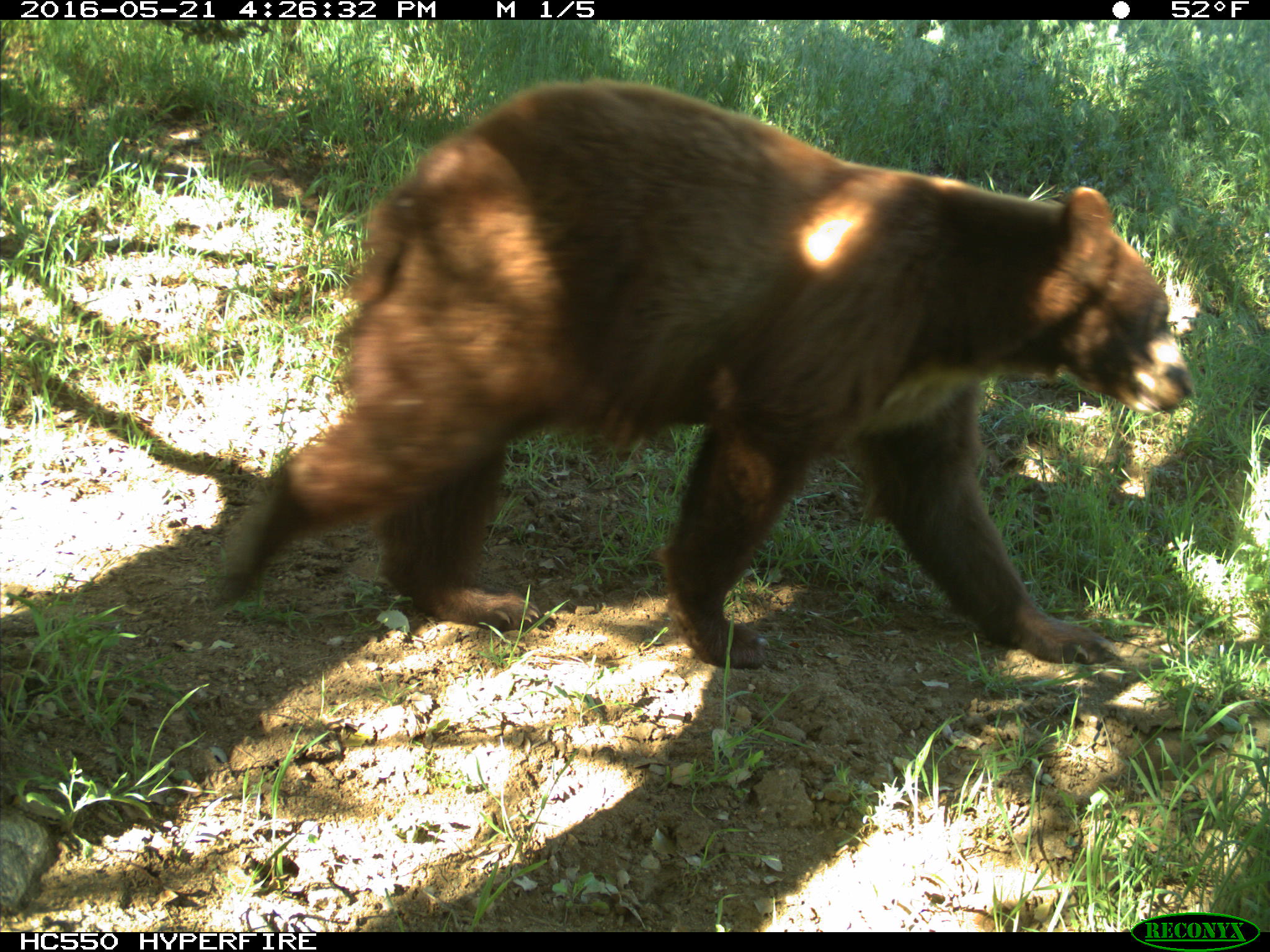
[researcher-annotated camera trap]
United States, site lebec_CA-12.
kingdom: Animalia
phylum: Chordata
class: Mammalia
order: Carnivora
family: Ursidae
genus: Ursus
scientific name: Ursus americanus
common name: american black bear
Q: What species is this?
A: Ursus americanus (american black bear).